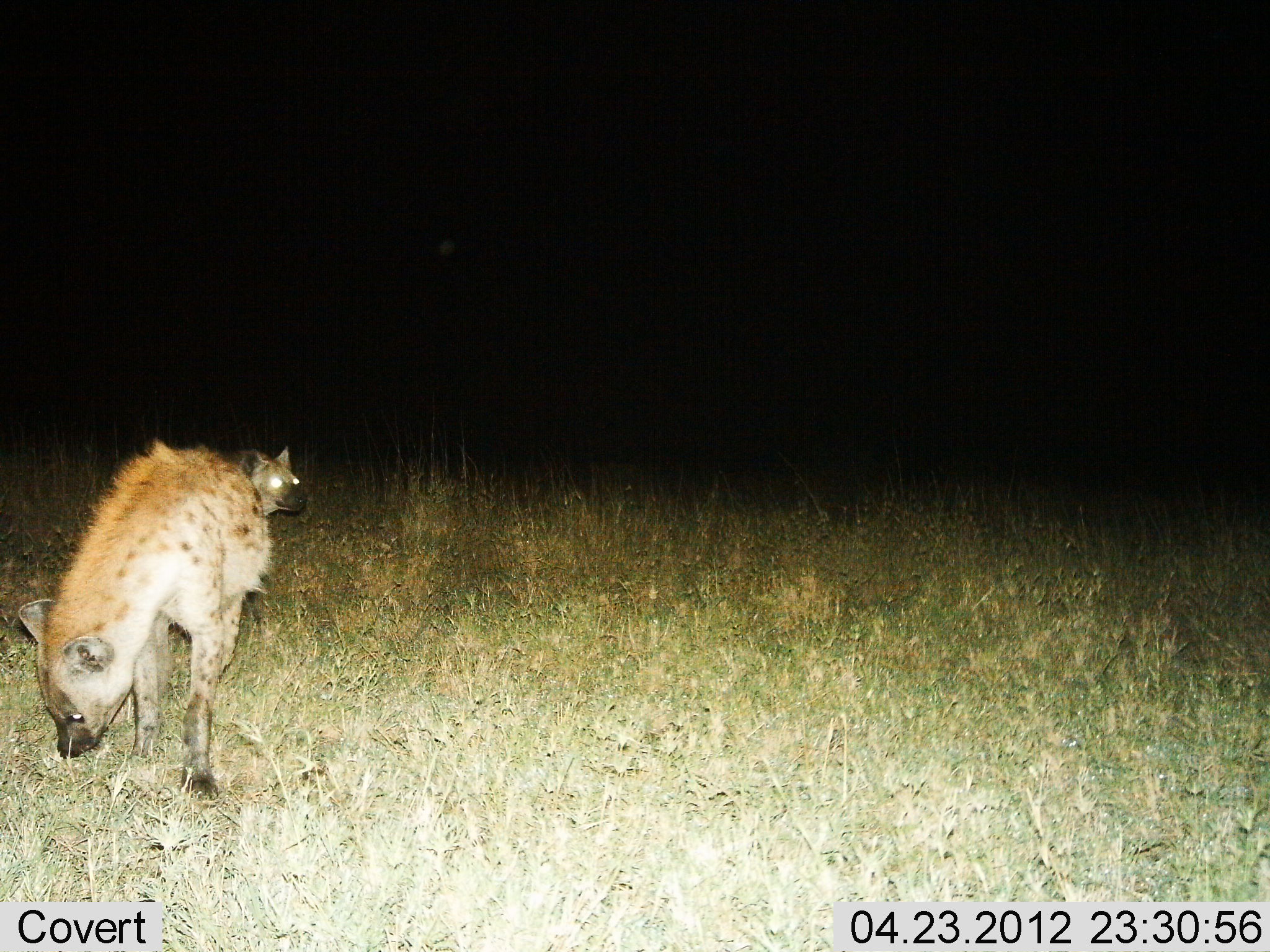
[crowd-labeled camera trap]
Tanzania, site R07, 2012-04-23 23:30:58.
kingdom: Animalia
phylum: Chordata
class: Mammalia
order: Carnivora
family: Hyaenidae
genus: Crocuta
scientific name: Crocuta crocuta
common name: spotted hyena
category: hyenaspotted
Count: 2.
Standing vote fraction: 52%.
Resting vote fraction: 0%.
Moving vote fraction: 52%.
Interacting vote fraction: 0%.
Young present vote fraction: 0%.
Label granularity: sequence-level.